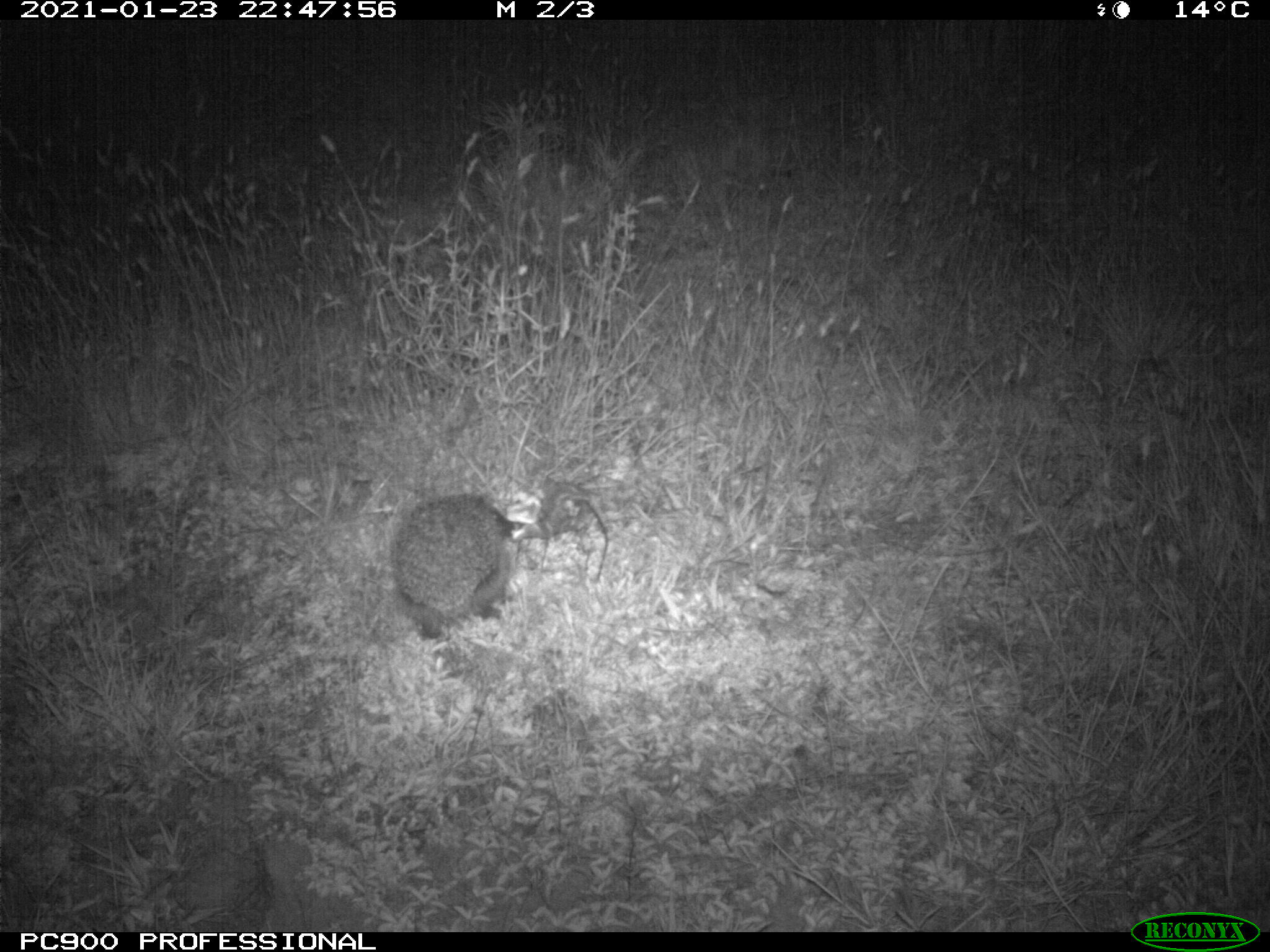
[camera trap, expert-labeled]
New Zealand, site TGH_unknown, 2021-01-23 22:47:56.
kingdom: Animalia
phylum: Chordata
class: Mammalia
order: Eulipotyphla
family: Erinaceidae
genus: Erinaceus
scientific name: Erinaceus europaeus europaeus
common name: european hedgehog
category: hedgehog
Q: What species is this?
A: Hedgehog (european hedgehog) (Erinaceus europaeus europaeus).